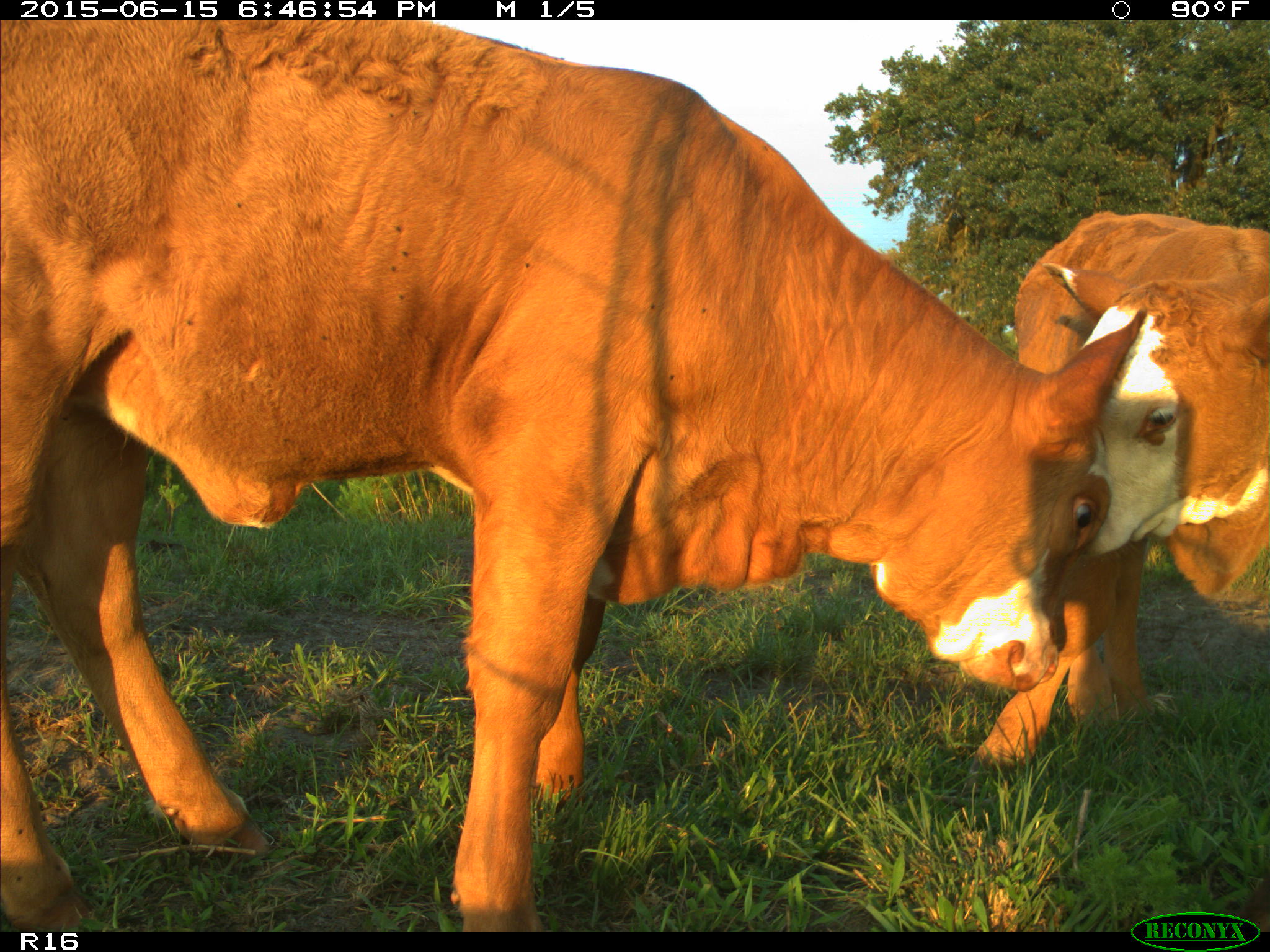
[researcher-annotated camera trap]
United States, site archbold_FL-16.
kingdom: Animalia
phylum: Chordata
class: Mammalia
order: Artiodactyla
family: Bovidae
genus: Bos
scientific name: Bos taurus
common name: domestic cow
Bos taurus (domestic cow).